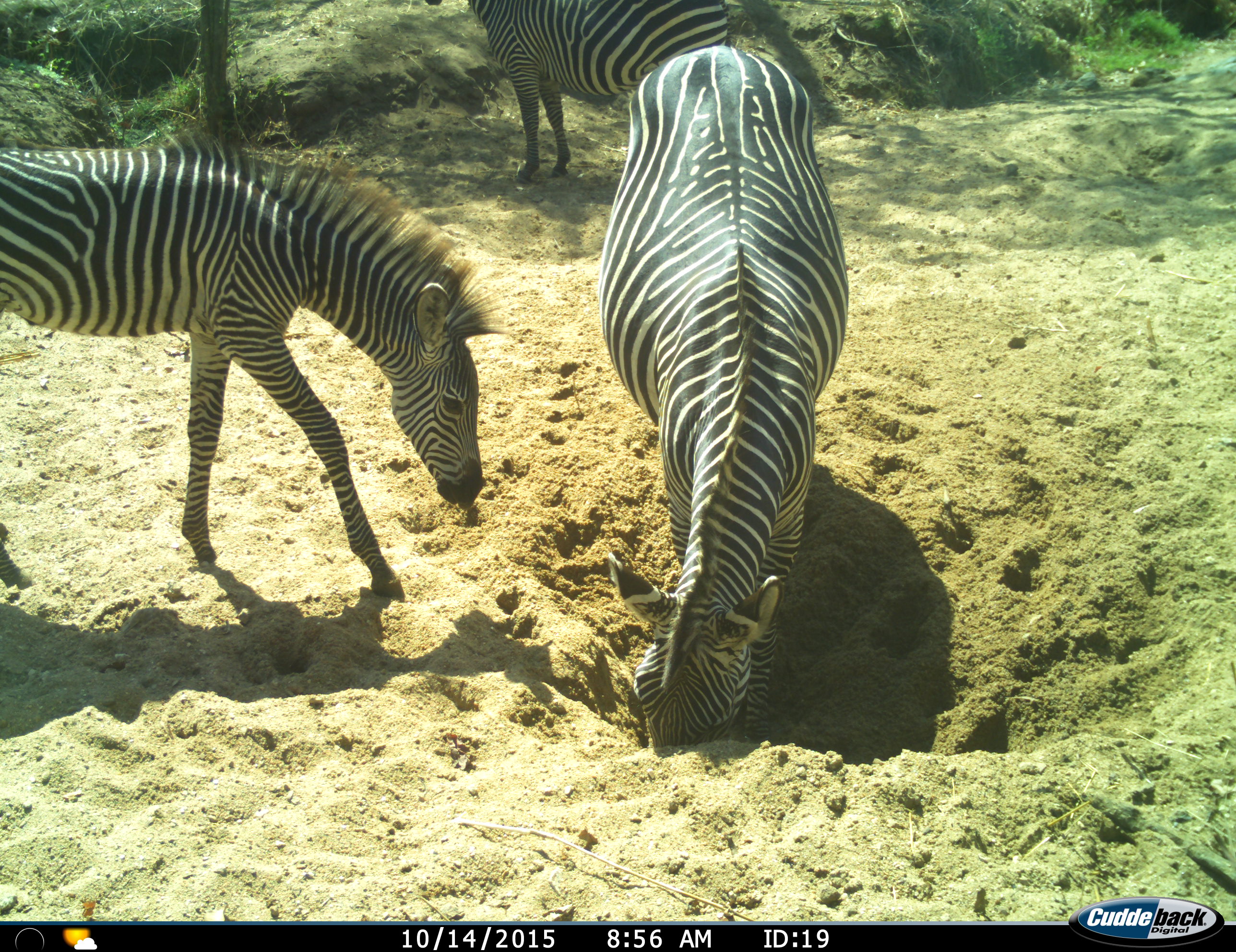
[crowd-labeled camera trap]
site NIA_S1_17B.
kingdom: Animalia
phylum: Chordata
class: Mammalia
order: Perissodactyla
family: Equidae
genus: Equus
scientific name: Equus quagga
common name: plains zebra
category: zebraplains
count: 3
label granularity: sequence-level